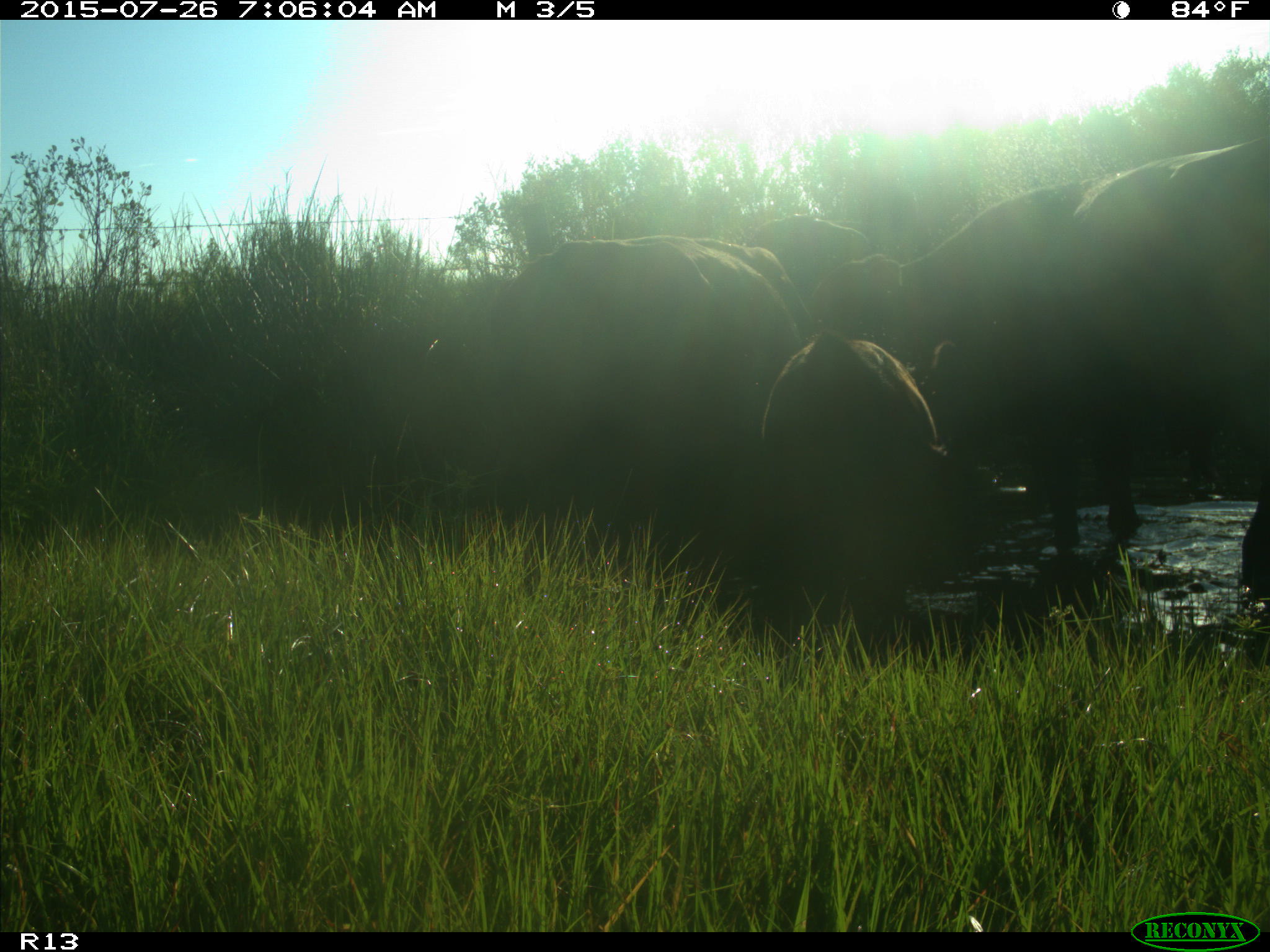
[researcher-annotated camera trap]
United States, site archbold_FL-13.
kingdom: Animalia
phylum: Chordata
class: Mammalia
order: Artiodactyla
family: Bovidae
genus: Bos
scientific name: Bos taurus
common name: domestic cow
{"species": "Bos taurus (domestic cow)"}